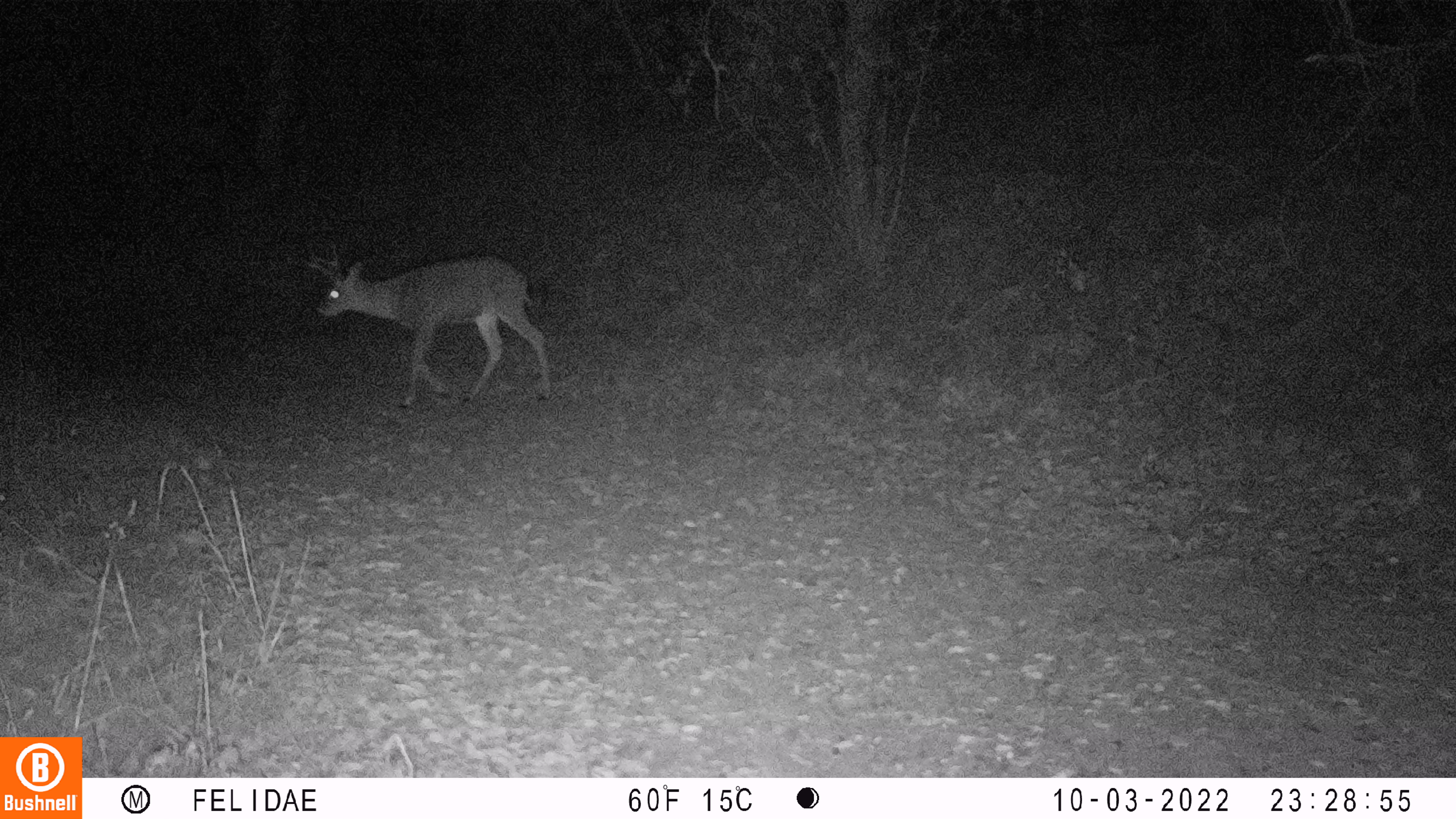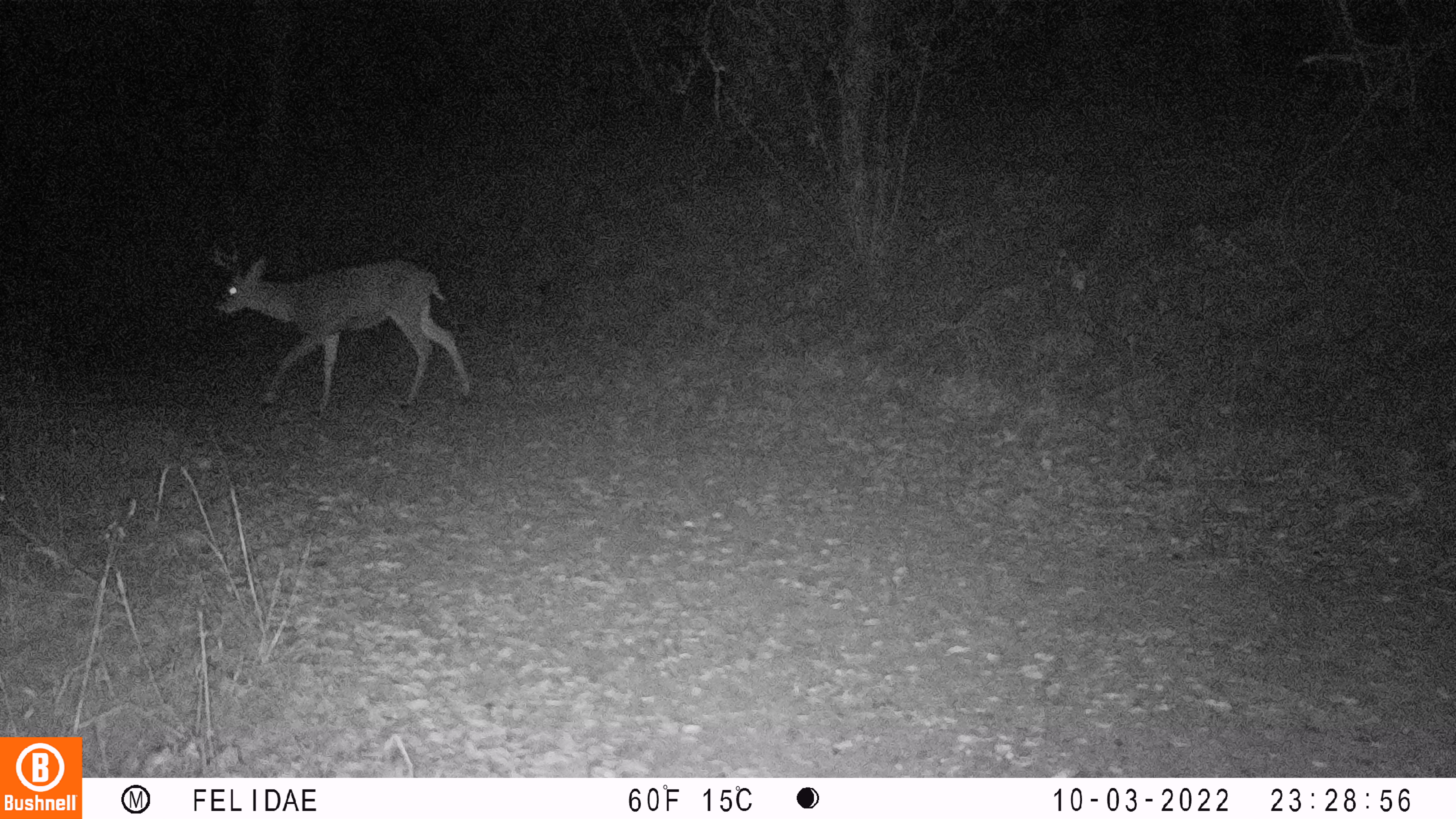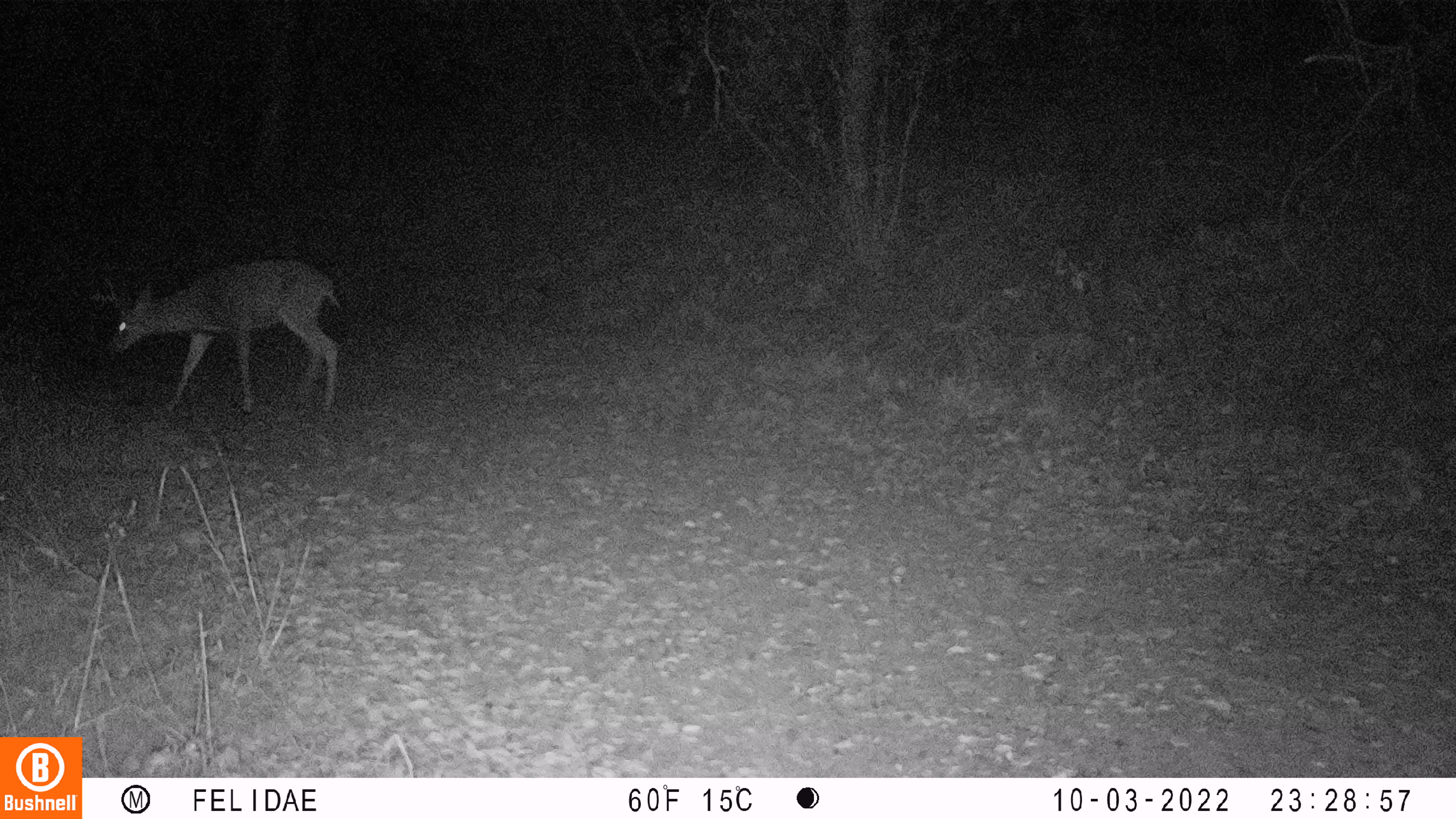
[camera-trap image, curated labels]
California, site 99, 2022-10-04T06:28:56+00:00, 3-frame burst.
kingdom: Animalia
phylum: Chordata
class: Mammalia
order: Artiodactyla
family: Cervidae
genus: Odocoileus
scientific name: Odocoileus hemionus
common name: mule deer